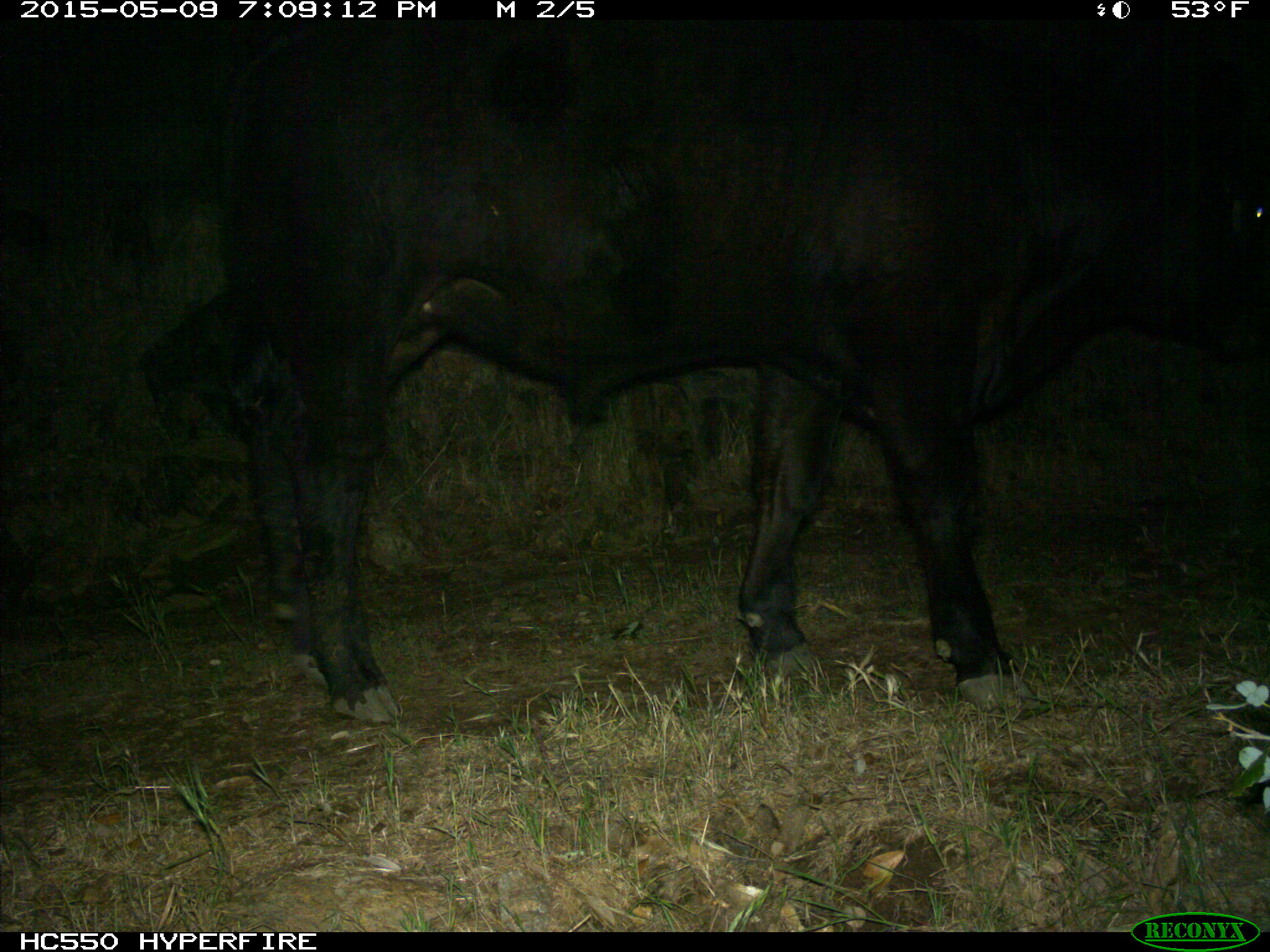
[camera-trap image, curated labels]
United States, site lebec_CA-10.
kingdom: Animalia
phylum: Chordata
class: Mammalia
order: Artiodactyla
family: Bovidae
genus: Bos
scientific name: Bos taurus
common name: domestic cow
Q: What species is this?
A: Bos taurus (domestic cow).